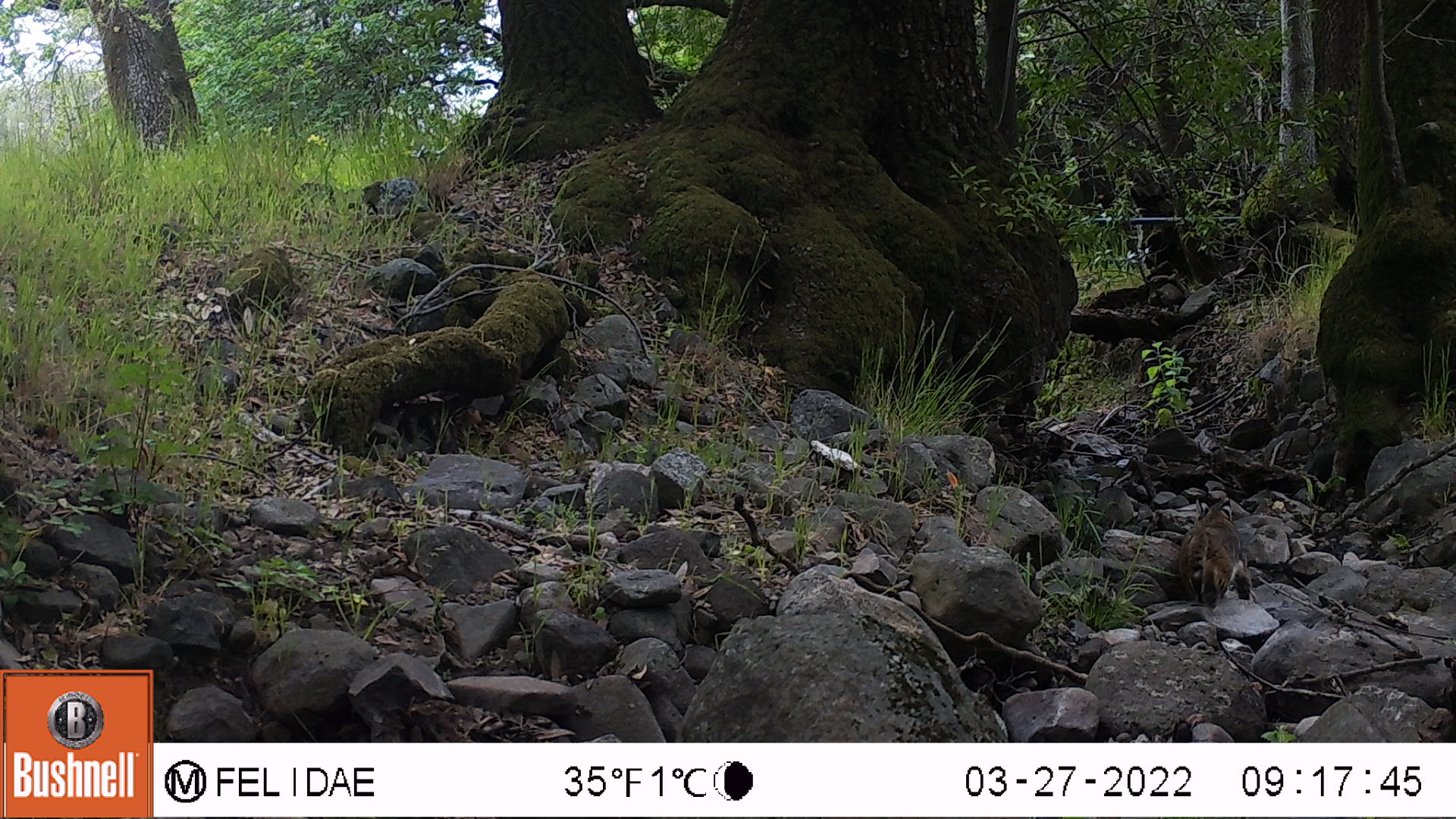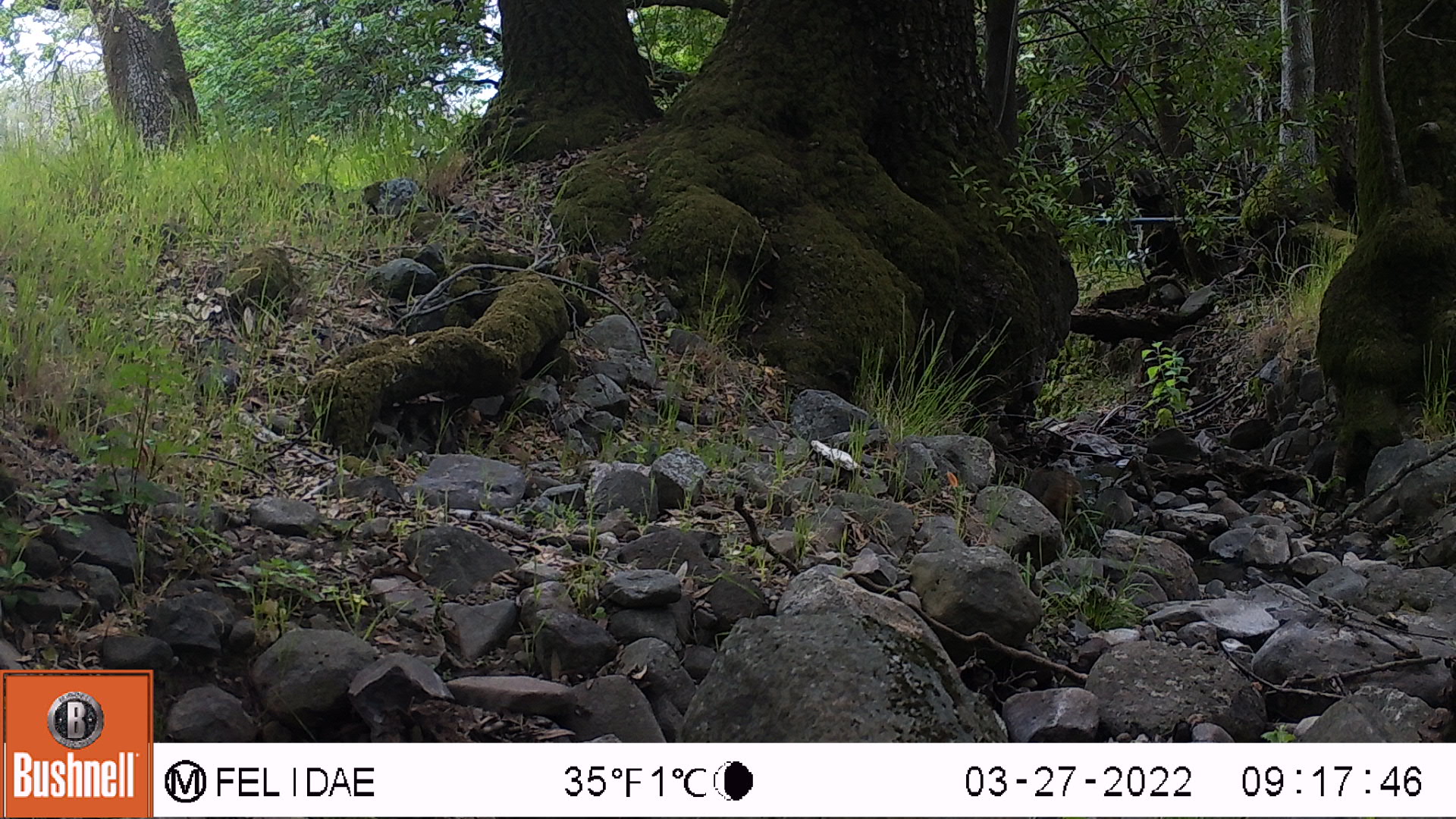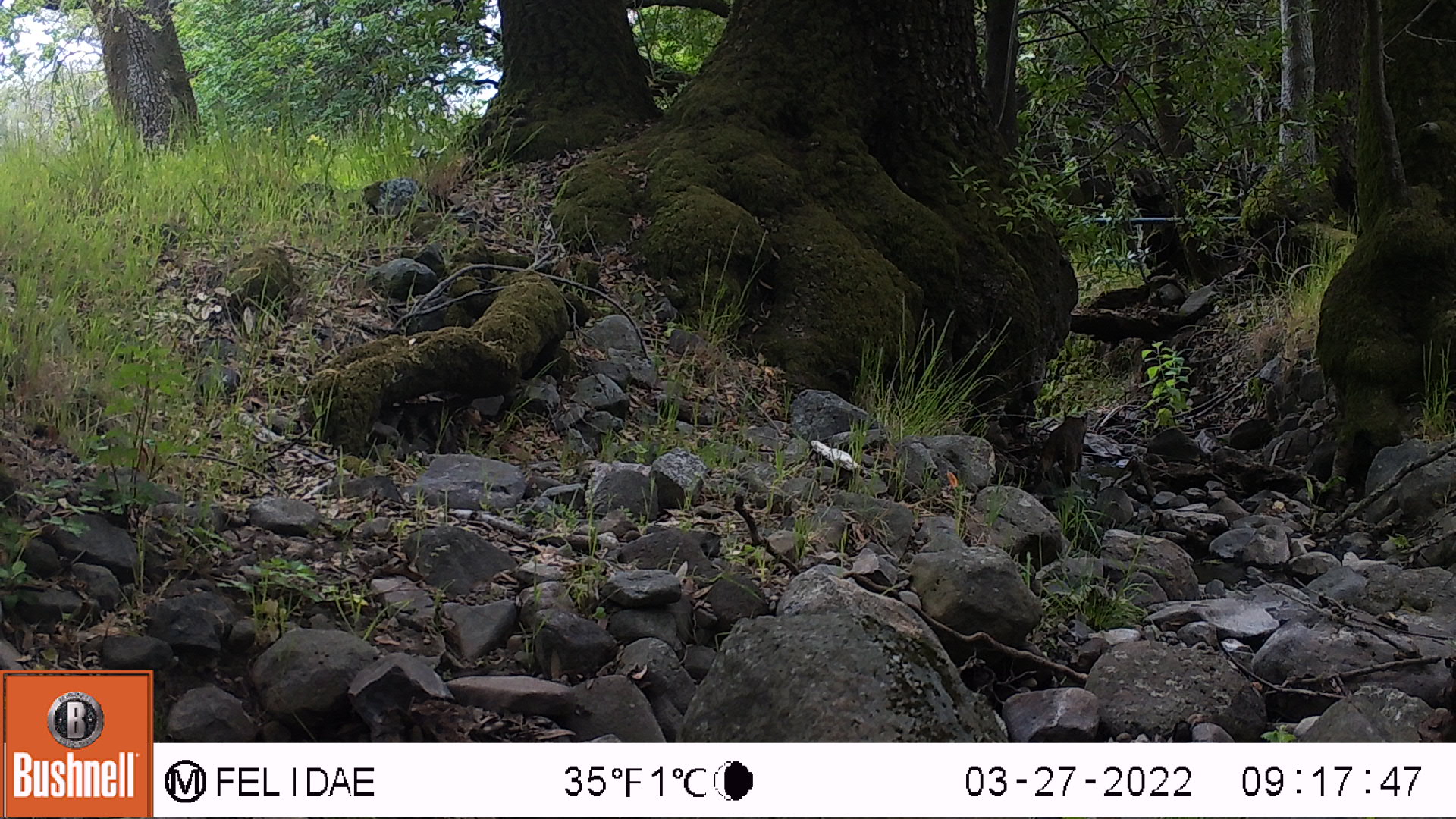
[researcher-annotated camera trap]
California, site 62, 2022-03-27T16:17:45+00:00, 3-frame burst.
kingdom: Animalia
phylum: Chordata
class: Mammalia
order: Carnivora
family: Felidae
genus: Lynx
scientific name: Lynx rufus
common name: bobcat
Bobcat (Lynx rufus).